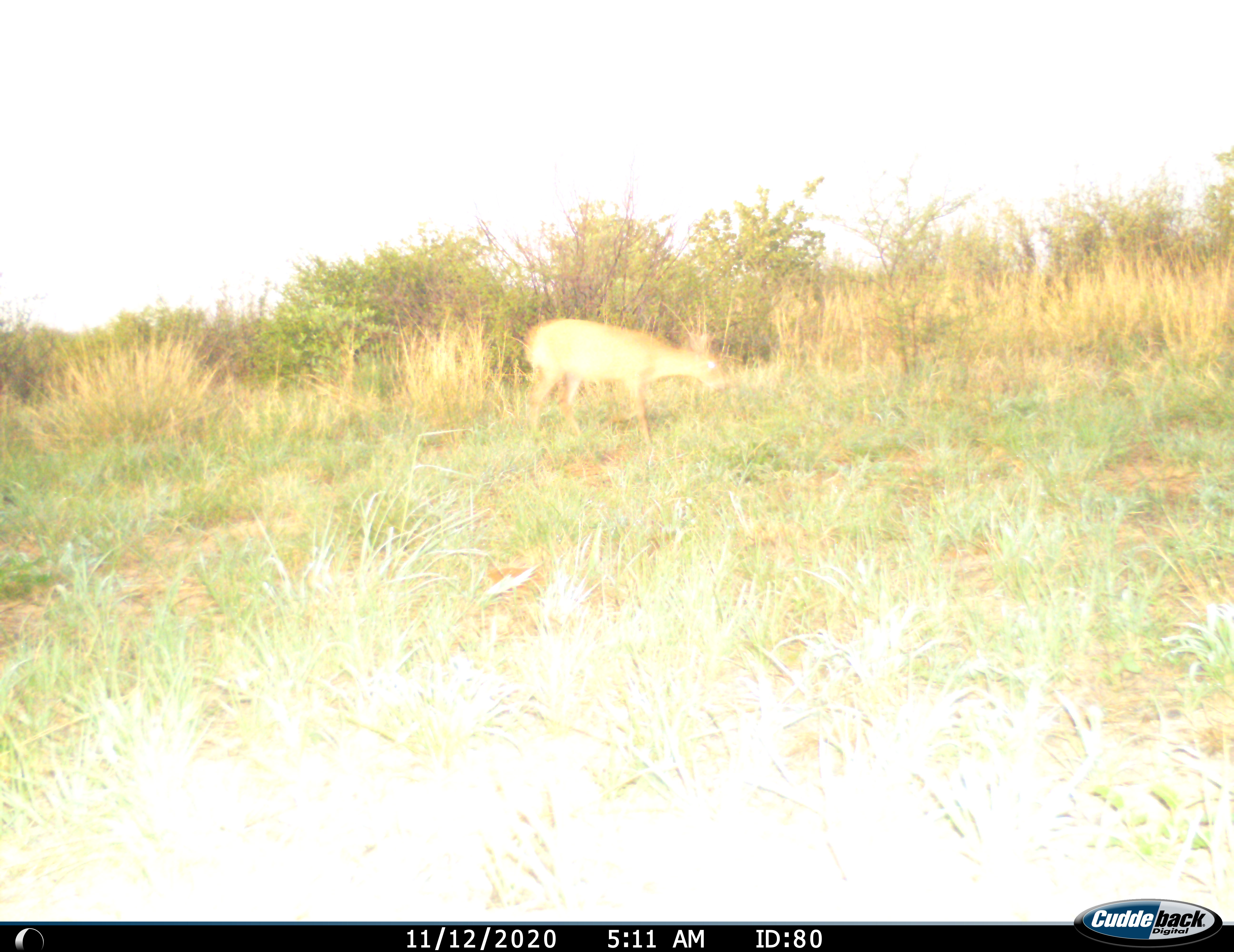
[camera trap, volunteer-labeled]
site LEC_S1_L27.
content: unidentified animal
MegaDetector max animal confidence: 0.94